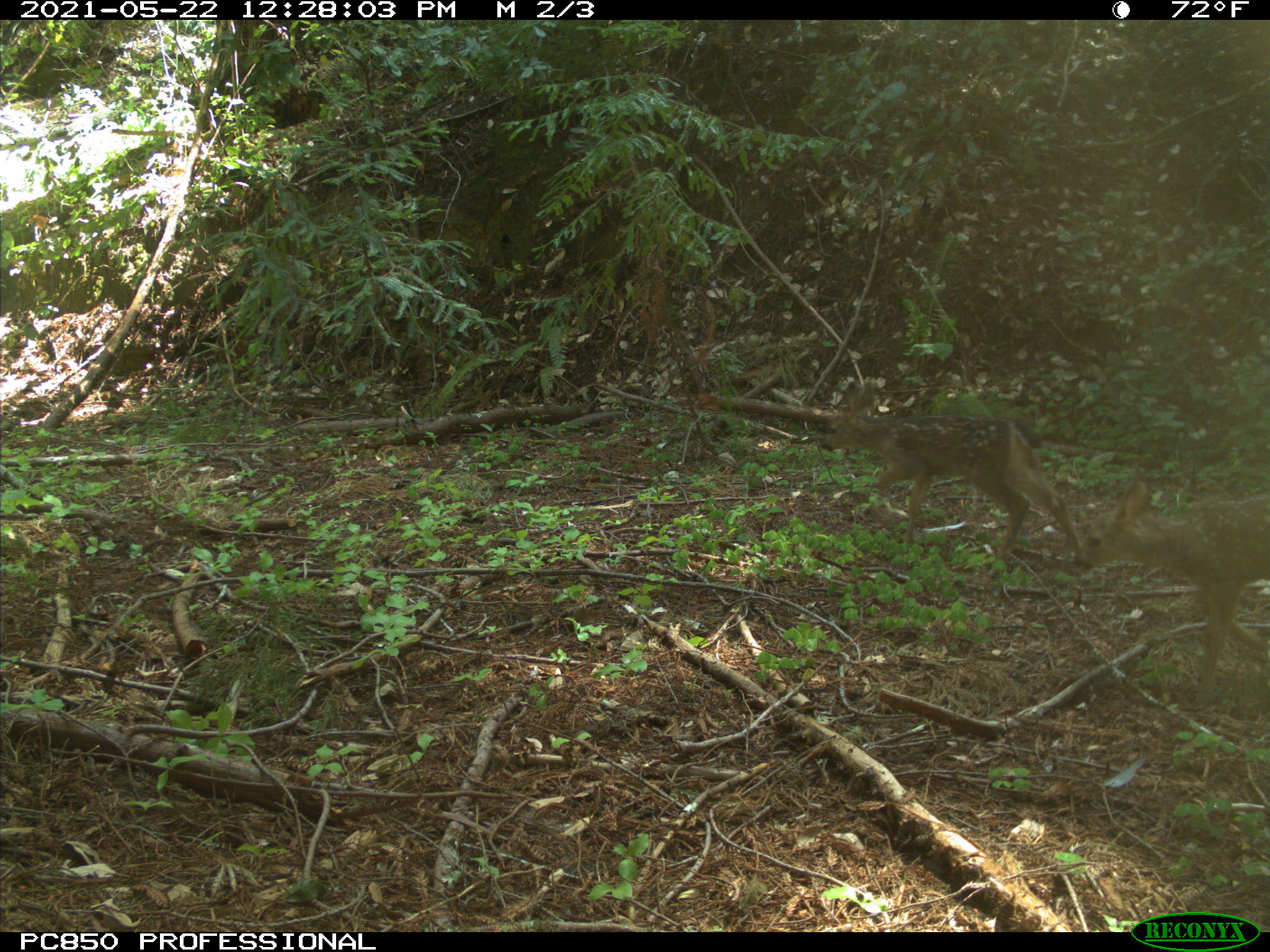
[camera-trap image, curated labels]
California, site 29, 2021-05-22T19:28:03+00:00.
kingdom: Animalia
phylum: Chordata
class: Mammalia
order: Artiodactyla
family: Cervidae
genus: Odocoileus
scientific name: Odocoileus hemionus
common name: mule deer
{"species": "mule deer (Odocoileus hemionus)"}